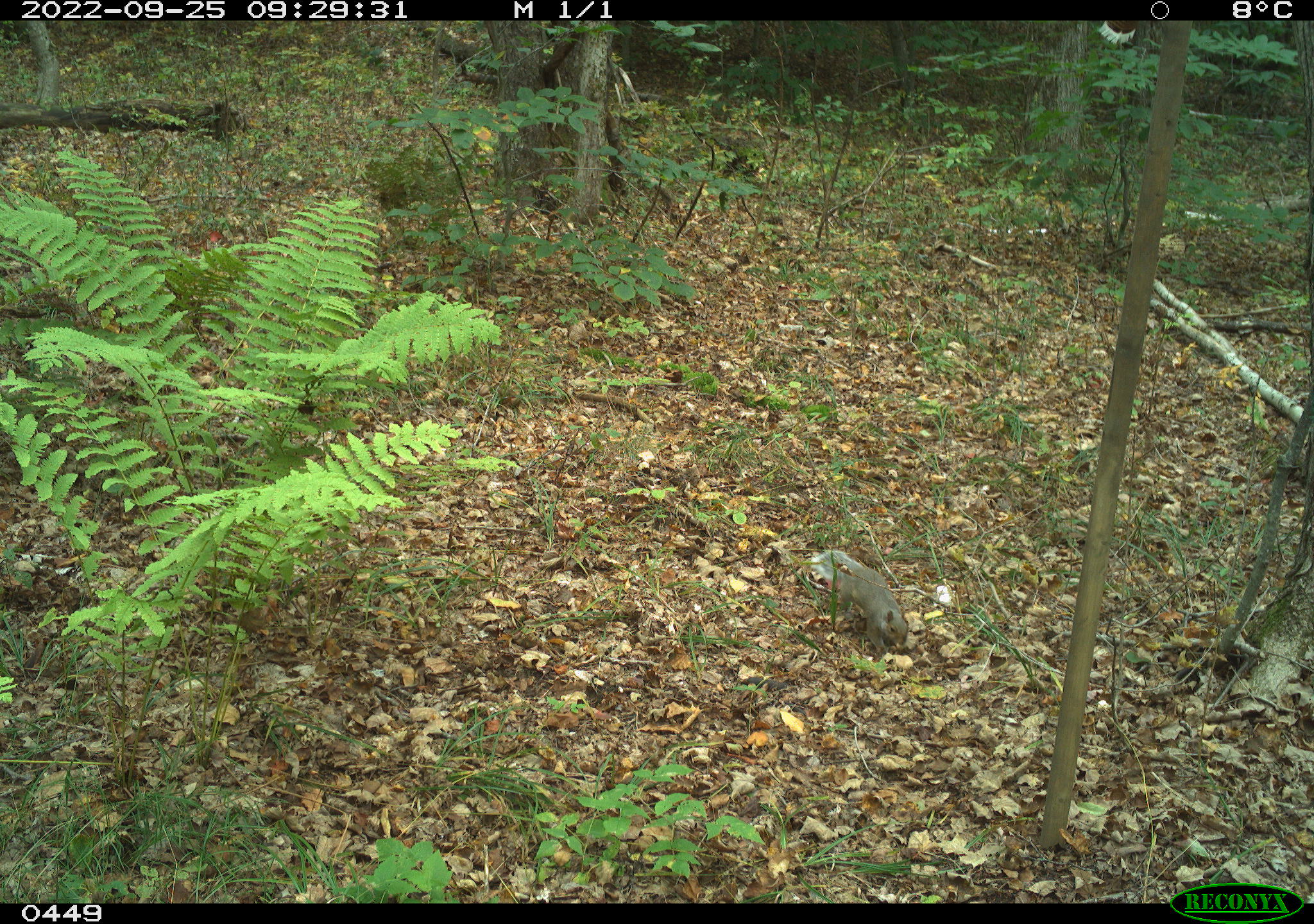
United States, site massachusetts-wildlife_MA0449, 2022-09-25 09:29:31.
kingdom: Animalia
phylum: Chordata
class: Mammalia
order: Rodentia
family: Sciuridae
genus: Sciurus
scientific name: Sciurus carolinensis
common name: gray squirrel